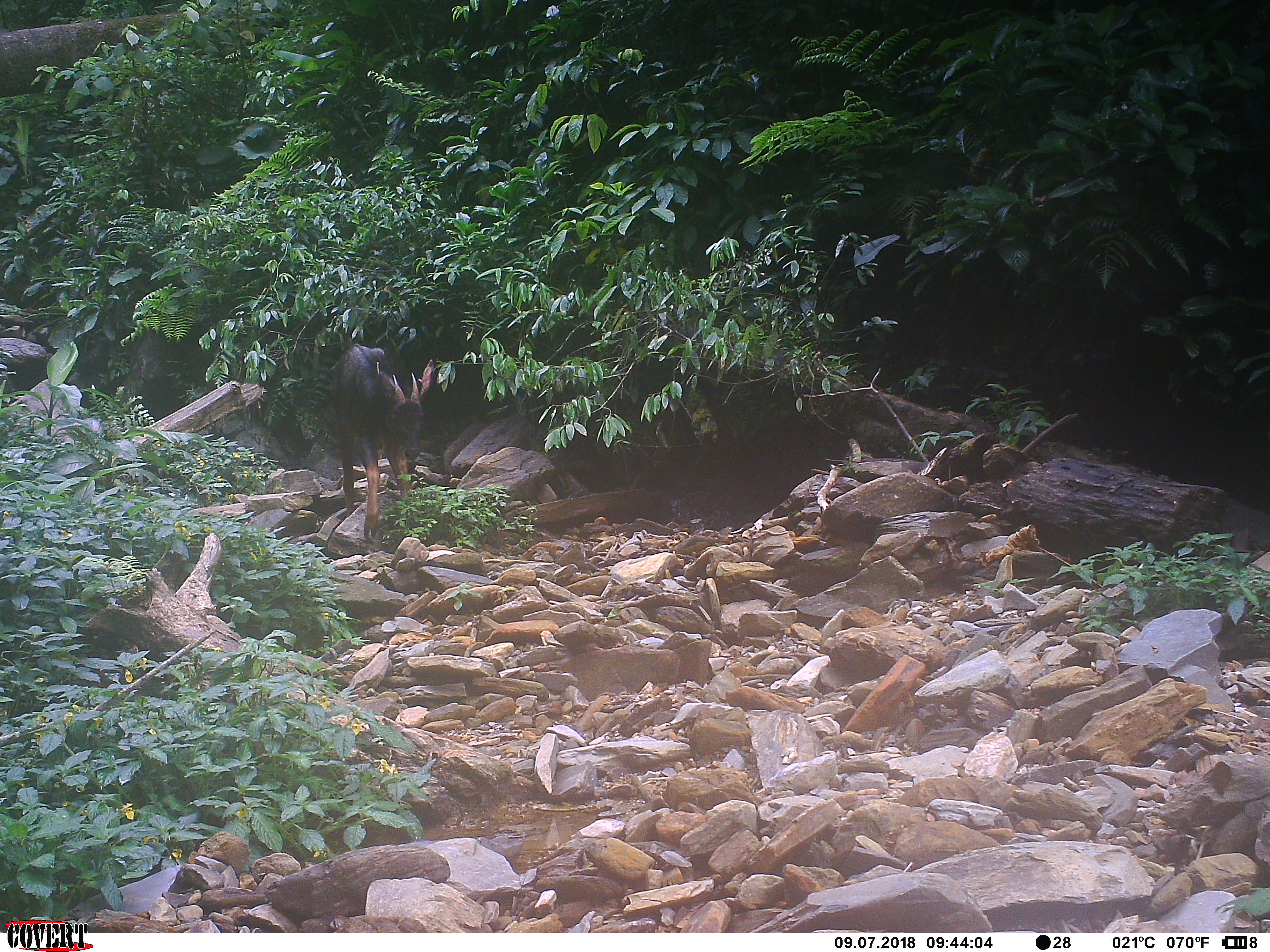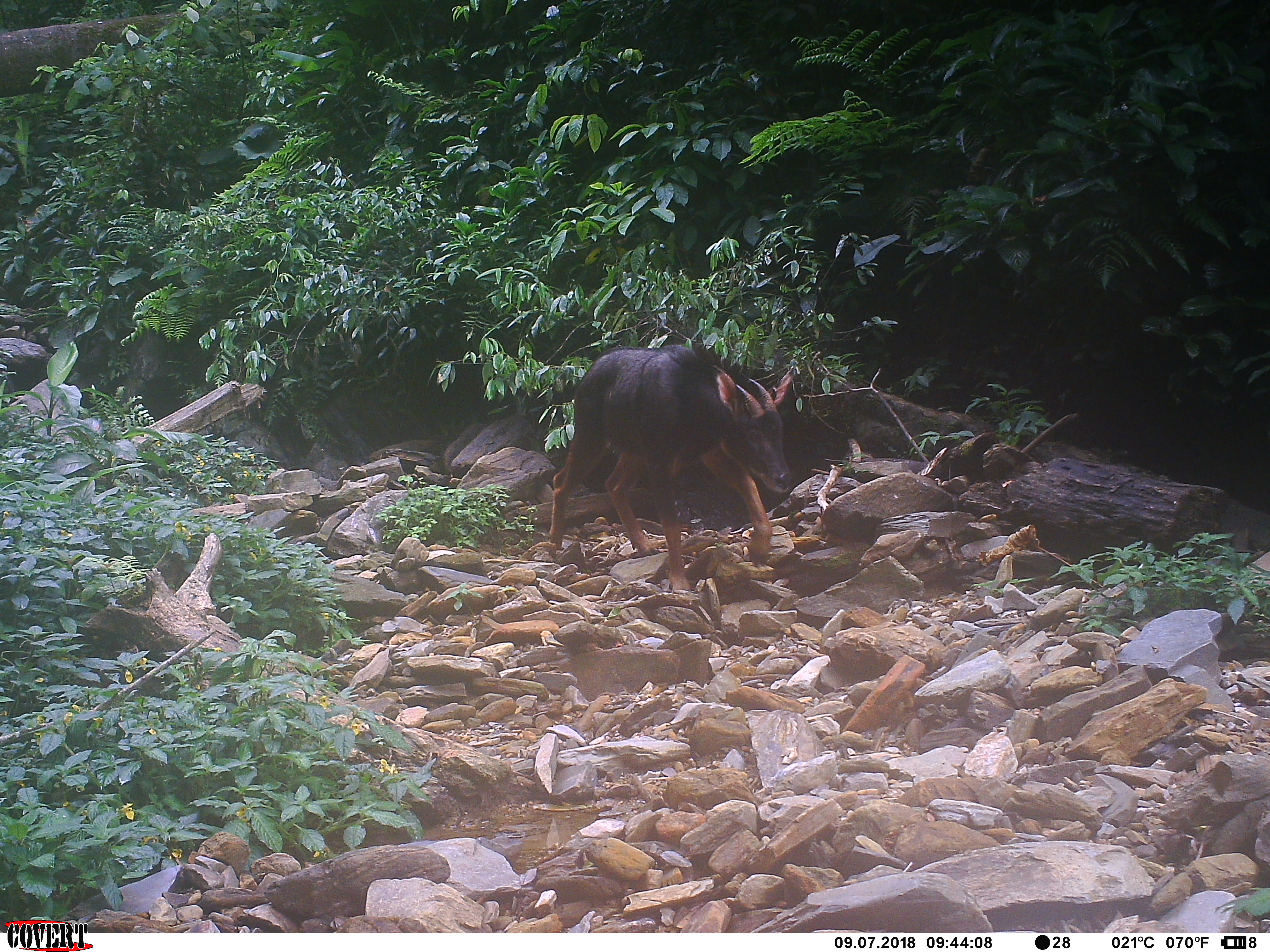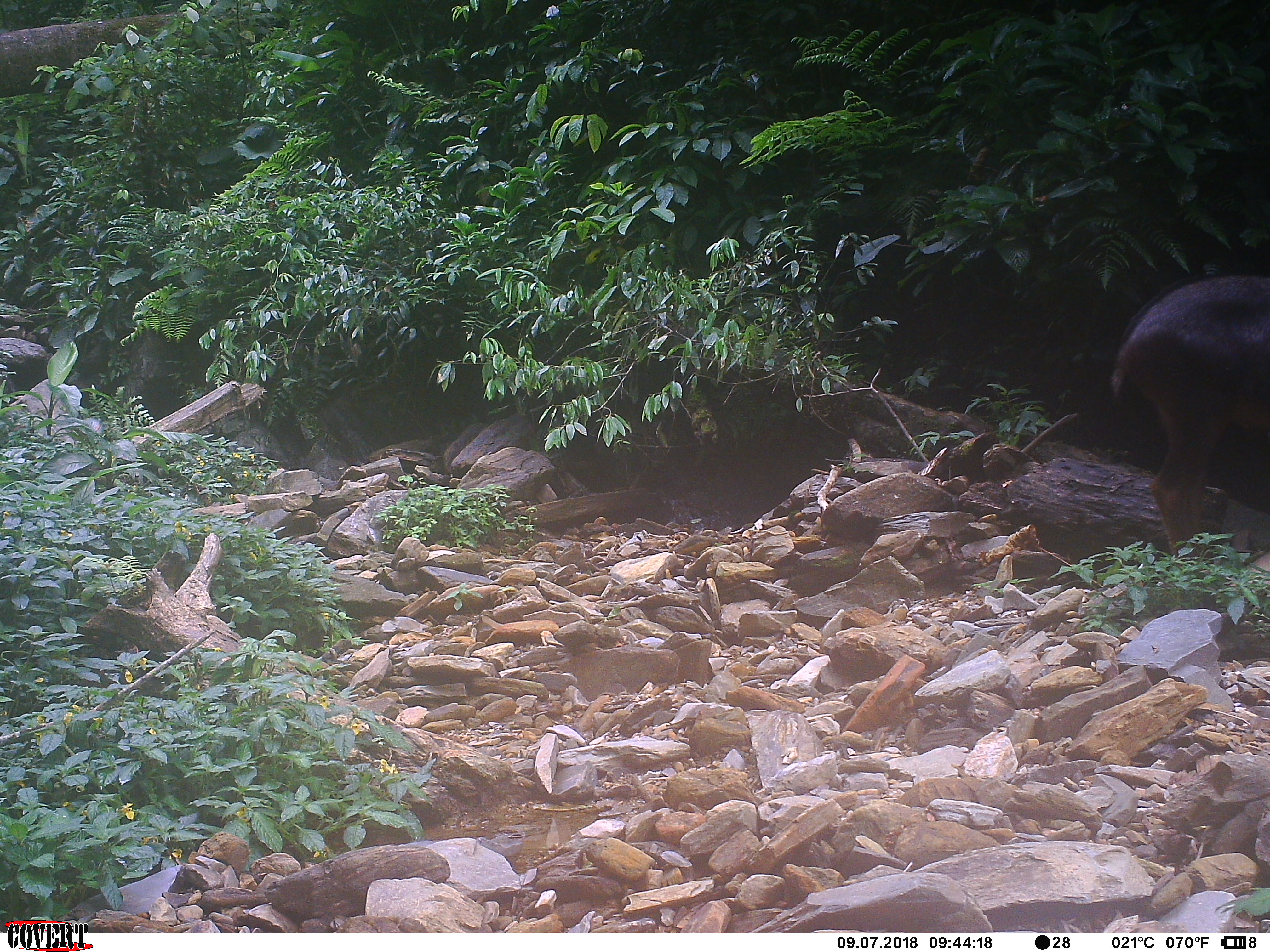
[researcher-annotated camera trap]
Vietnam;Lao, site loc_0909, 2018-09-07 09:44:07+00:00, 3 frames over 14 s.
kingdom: Animalia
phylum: Chordata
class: Mammalia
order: Artiodactyla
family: Bovidae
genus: Capricornis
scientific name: Capricornis sumatraensis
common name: chinese serow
Chinese serow (Capricornis sumatraensis). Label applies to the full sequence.